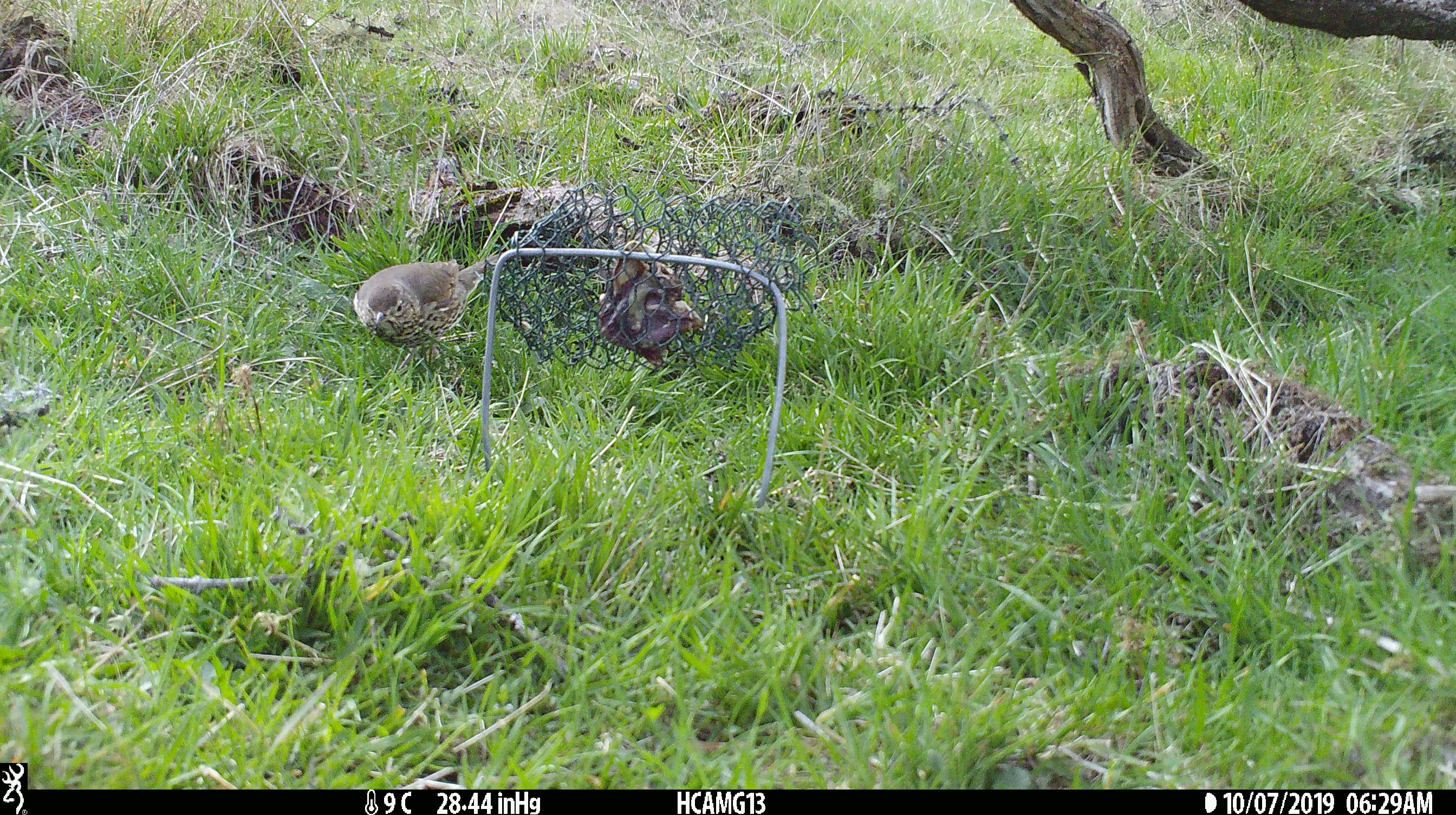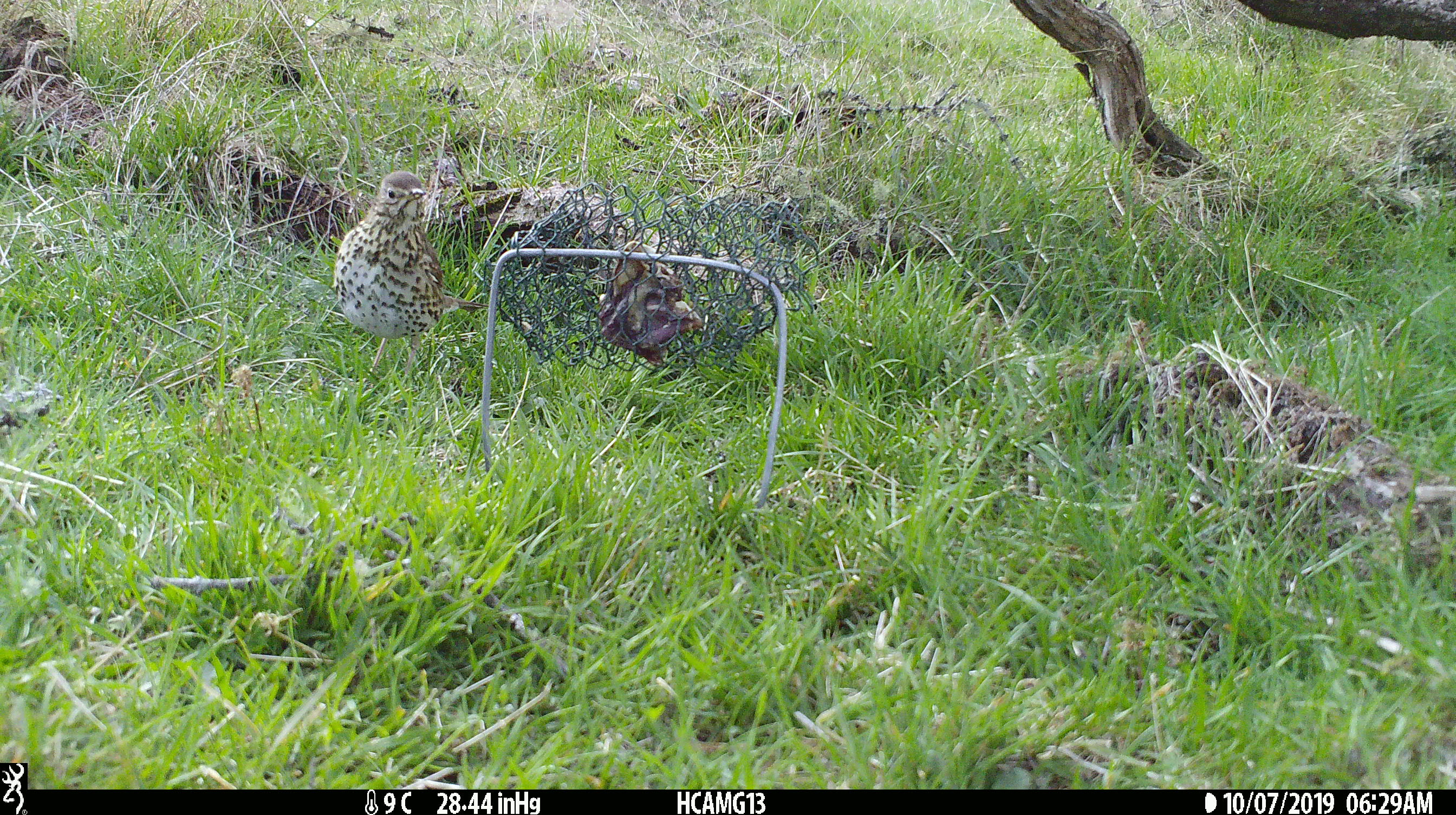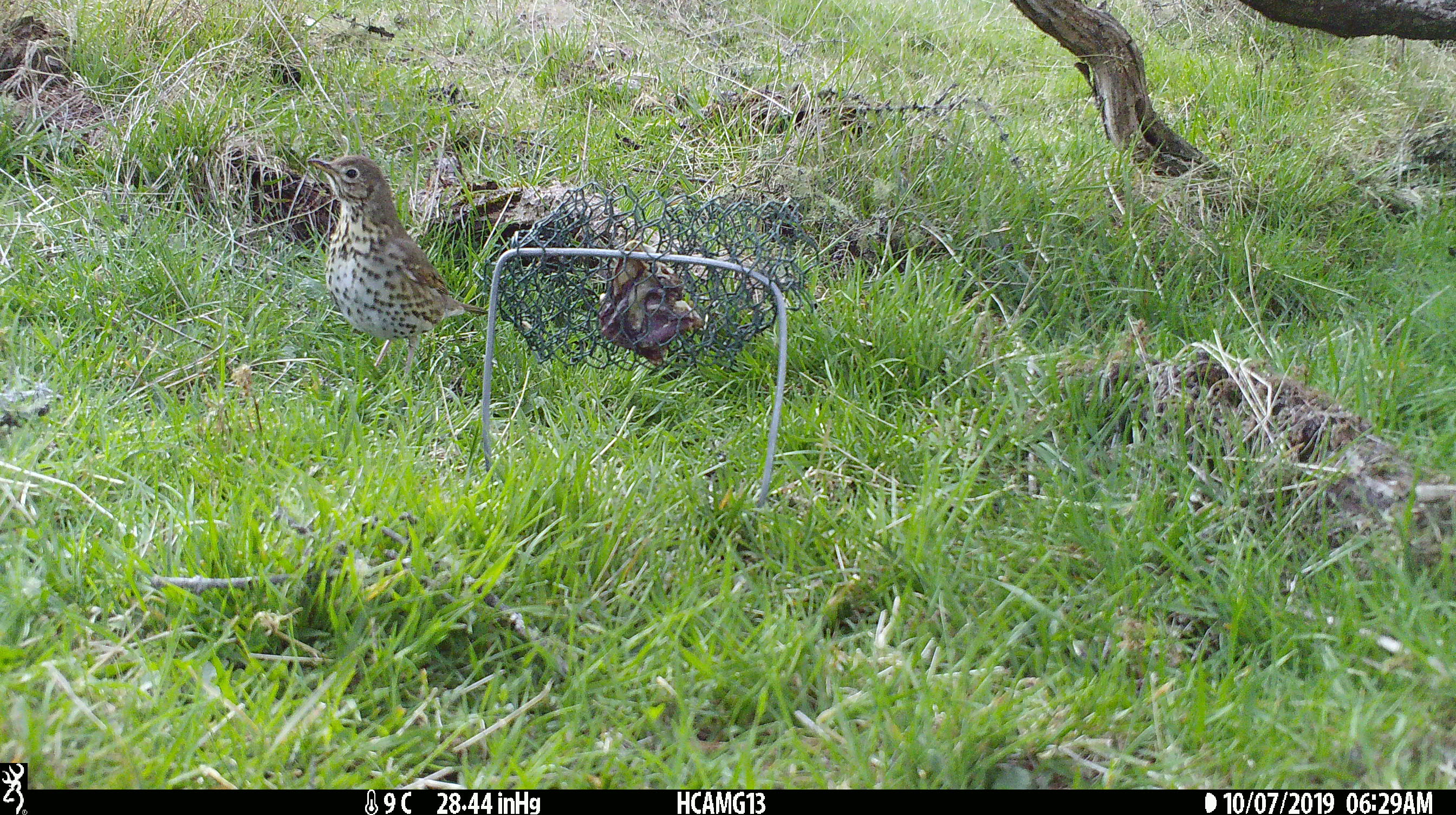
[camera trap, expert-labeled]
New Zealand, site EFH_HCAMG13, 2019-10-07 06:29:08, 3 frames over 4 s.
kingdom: Animalia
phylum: Chordata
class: Aves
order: Passeriformes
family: Turdidae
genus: Turdus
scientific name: Turdus philomelos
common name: song thrush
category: thrush